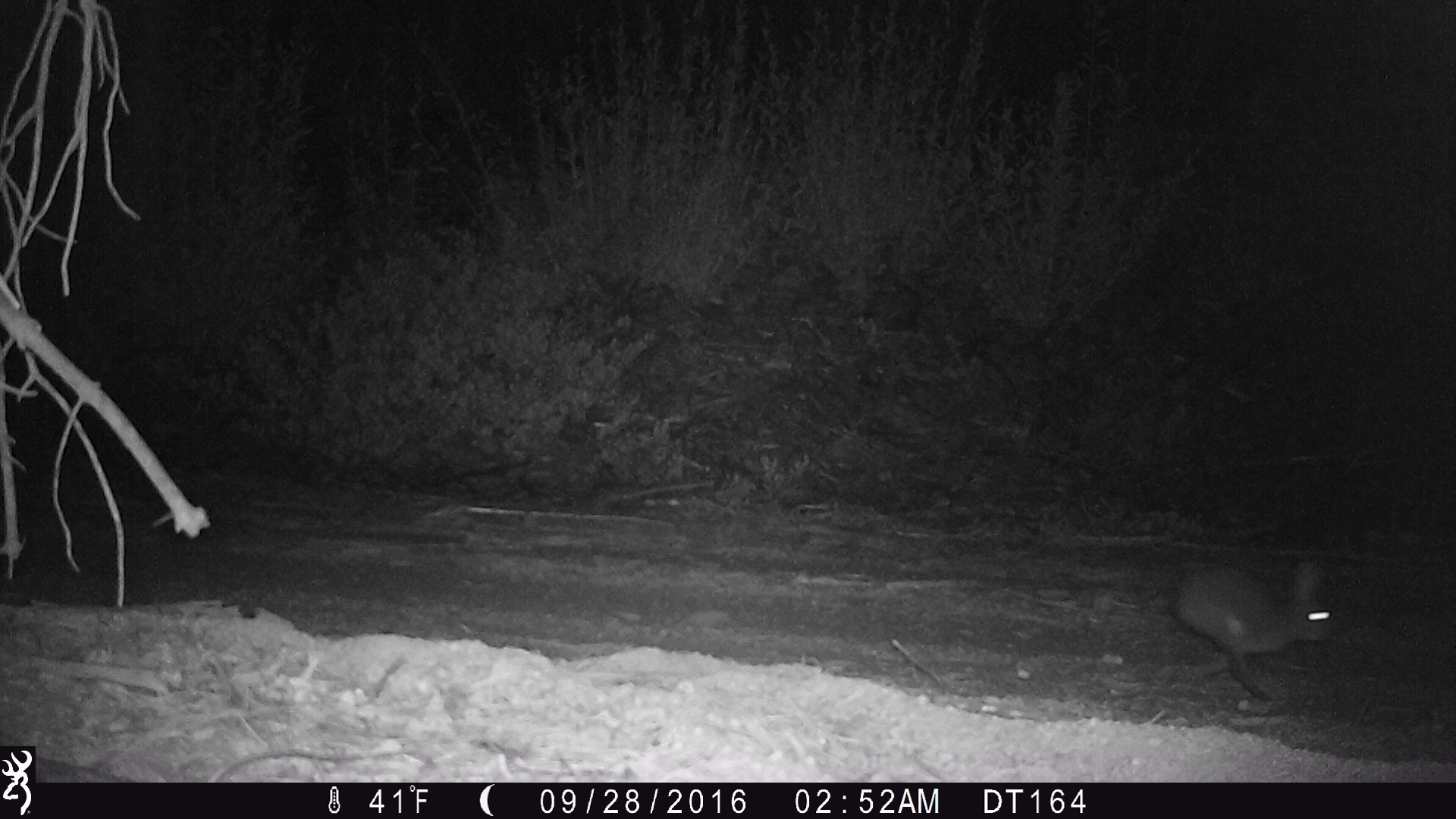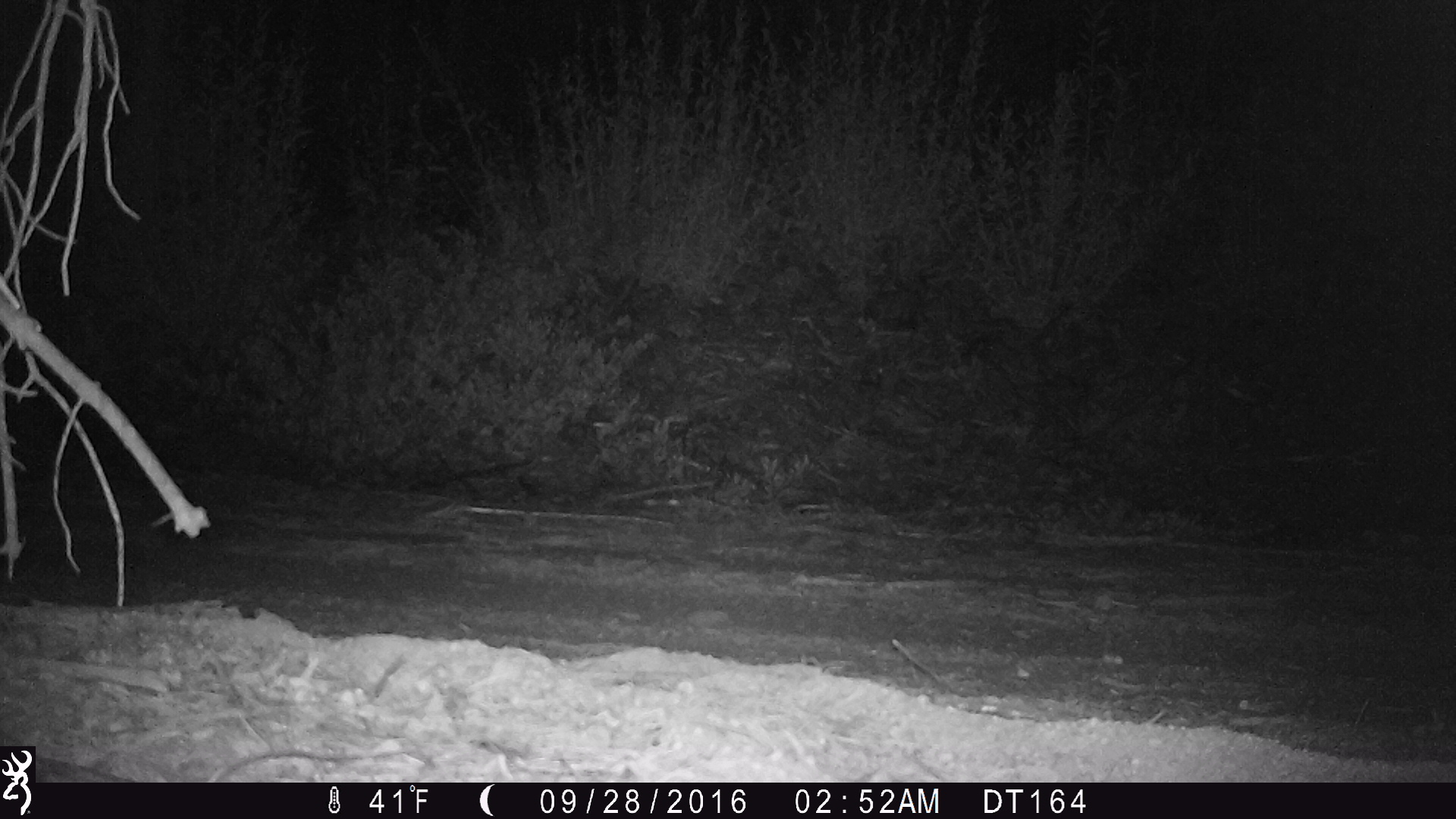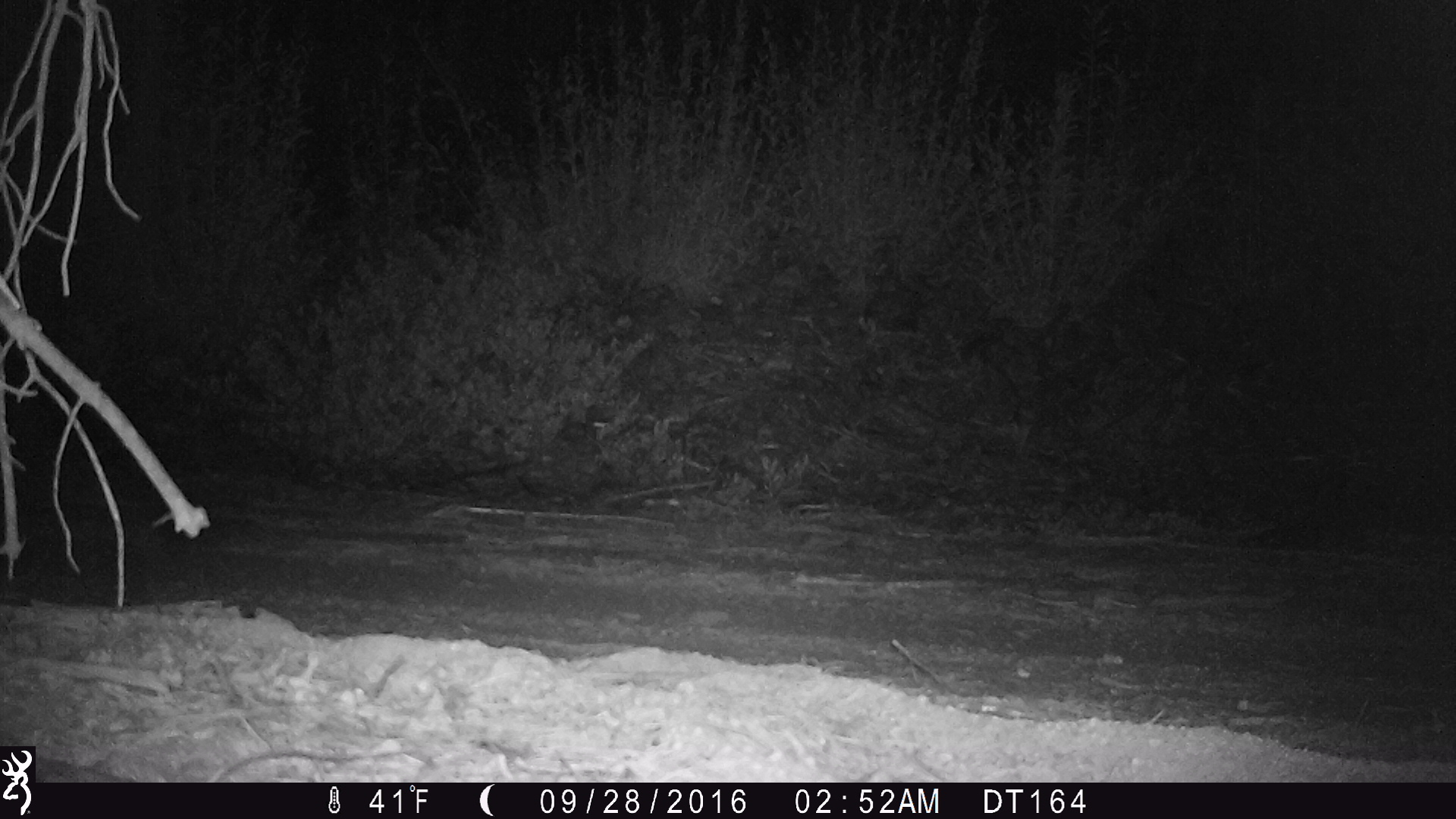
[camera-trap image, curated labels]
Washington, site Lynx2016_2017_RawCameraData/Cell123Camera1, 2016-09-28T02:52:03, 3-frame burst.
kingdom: Animalia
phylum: Chordata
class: Mammalia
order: Lagomorpha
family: Leporidae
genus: Lepus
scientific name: Lepus americanus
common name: snowshoe hare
Lepus americanus (snowshoe hare). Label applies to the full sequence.